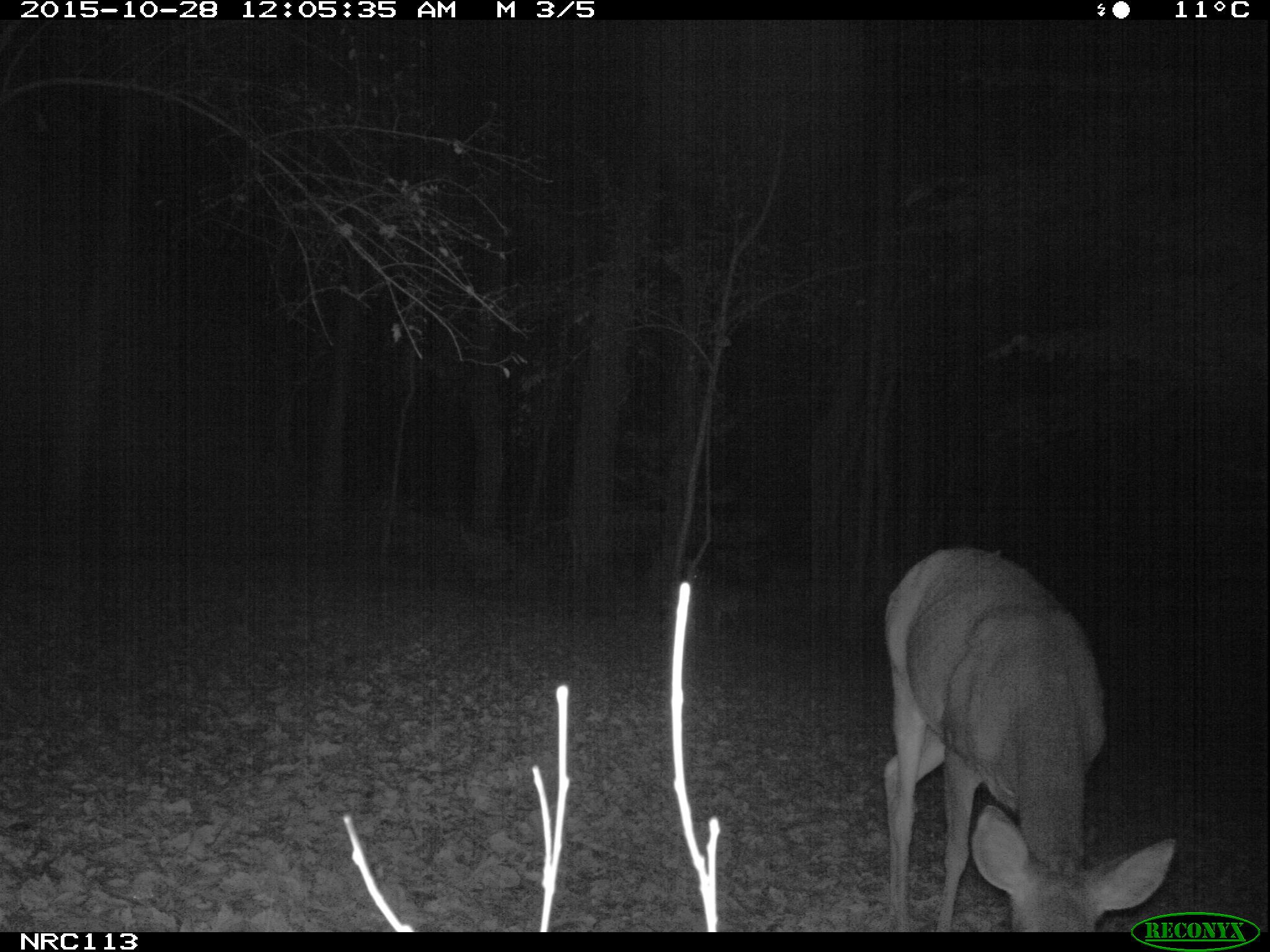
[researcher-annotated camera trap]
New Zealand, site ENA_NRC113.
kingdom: Animalia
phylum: Chordata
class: Mammalia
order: Artiodactyla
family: Cervidae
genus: Odocoileus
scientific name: Odocoileus virginianus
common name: white-tailed deer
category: white tailed deer